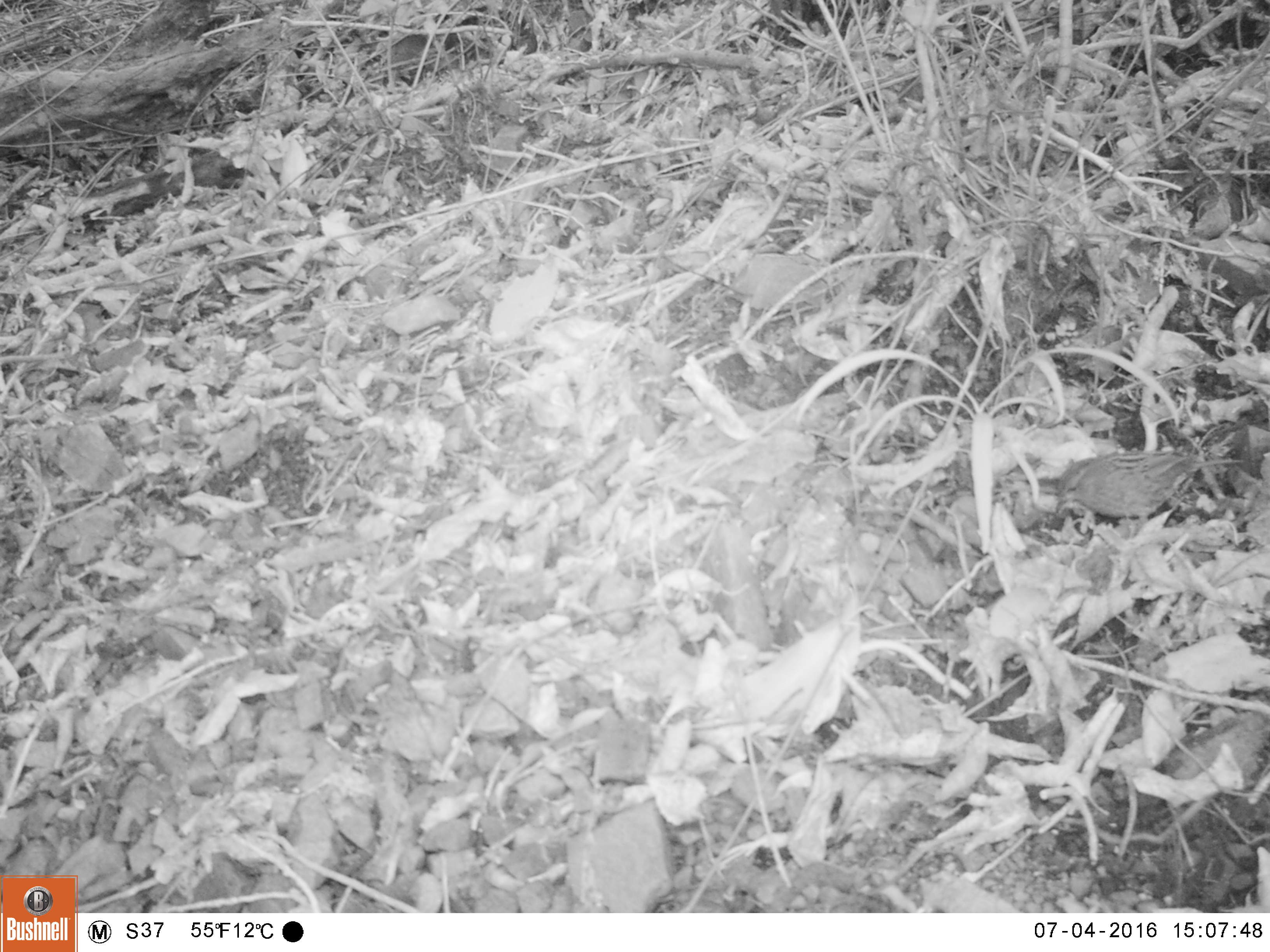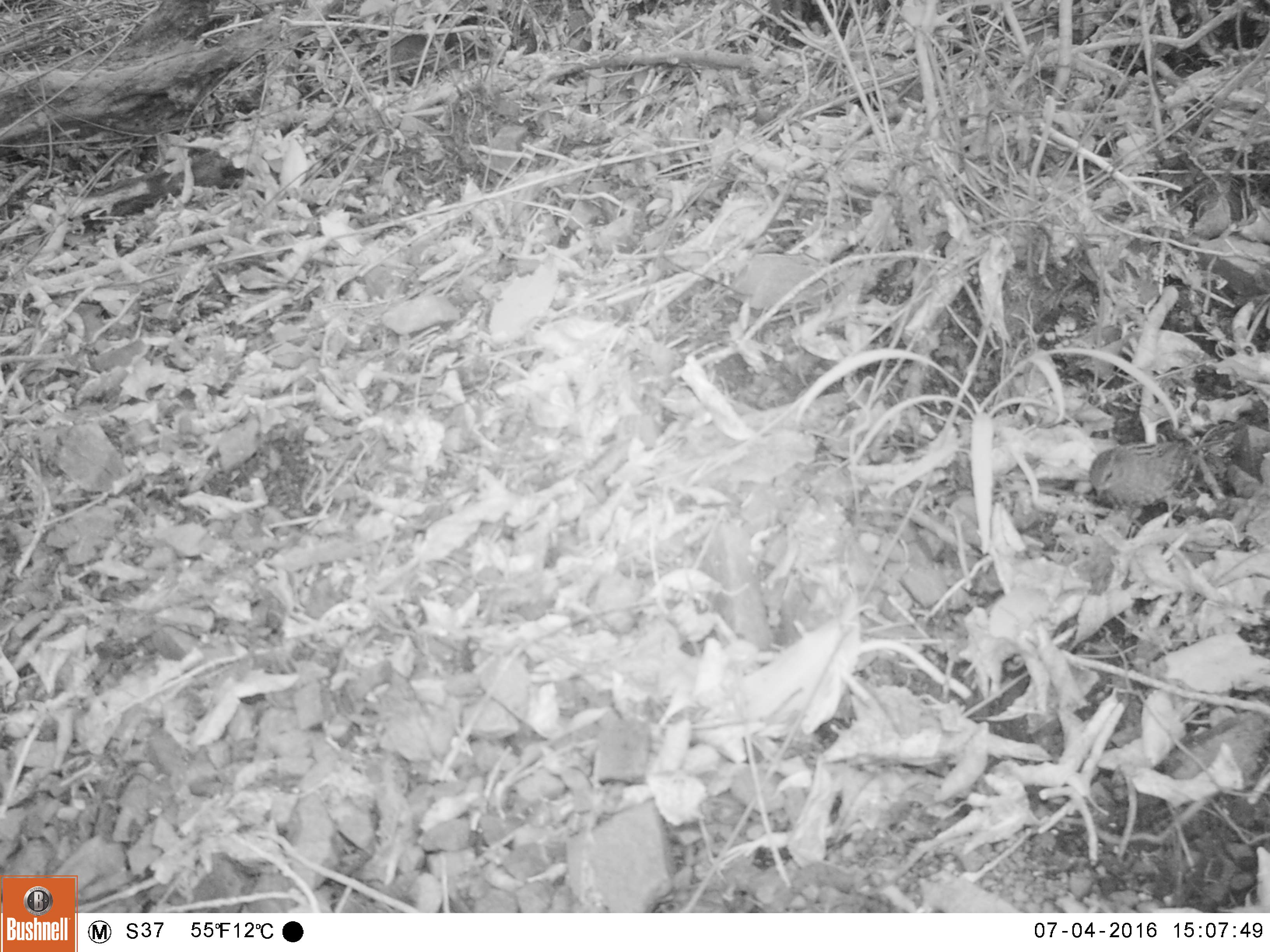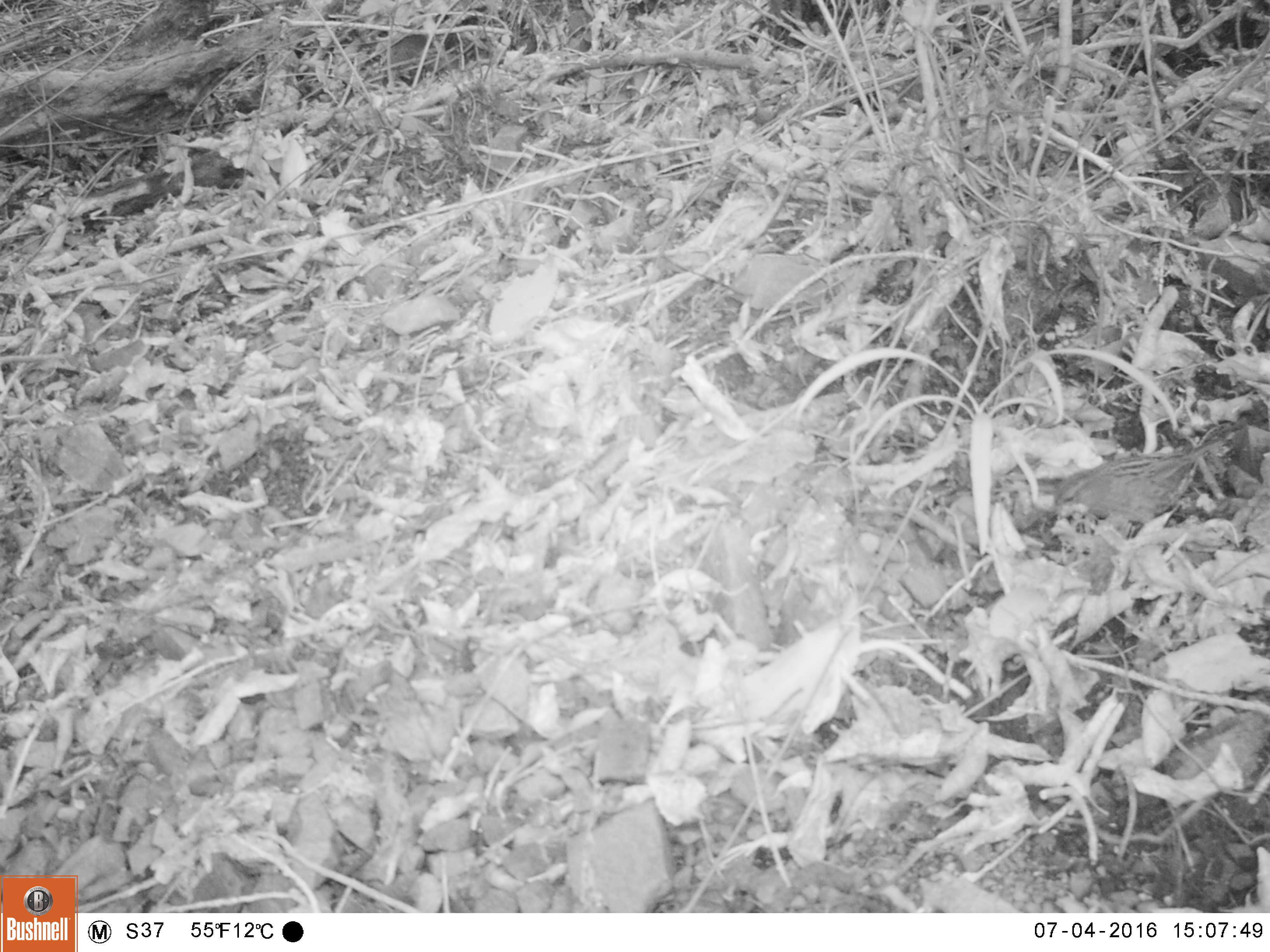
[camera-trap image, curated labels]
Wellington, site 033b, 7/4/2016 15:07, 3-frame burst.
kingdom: Animalia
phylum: Chordata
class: Aves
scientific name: Aves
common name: bird